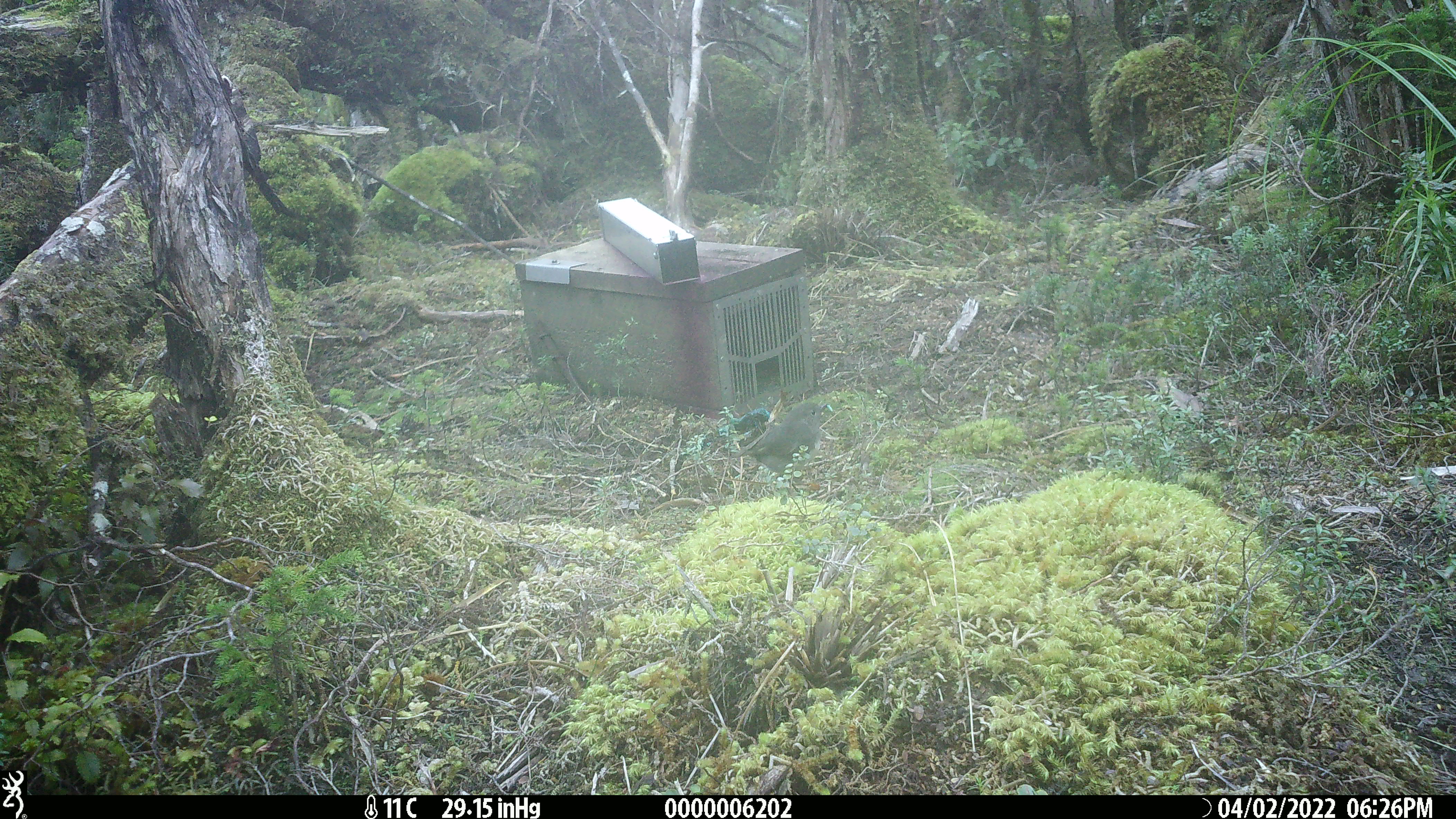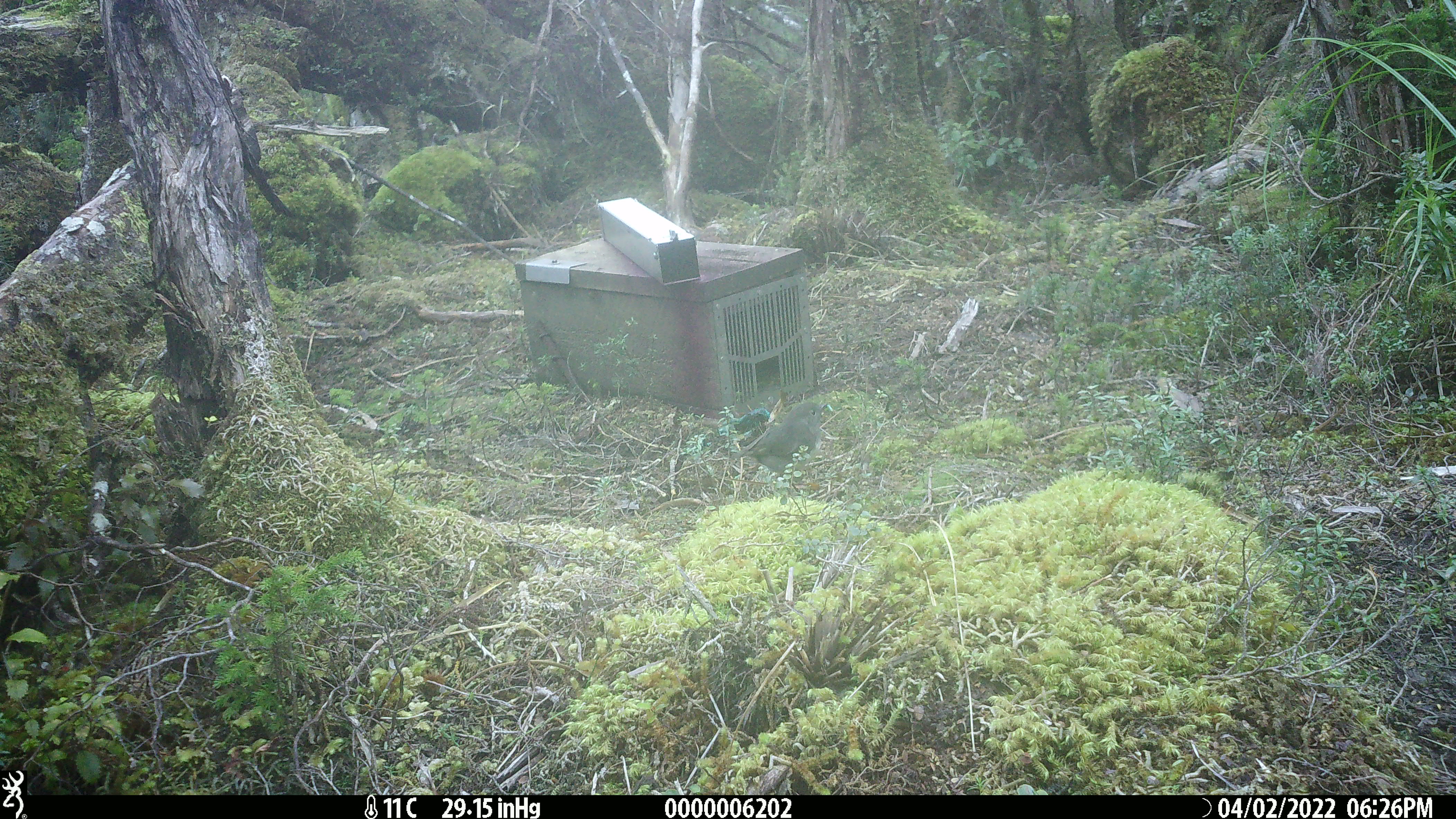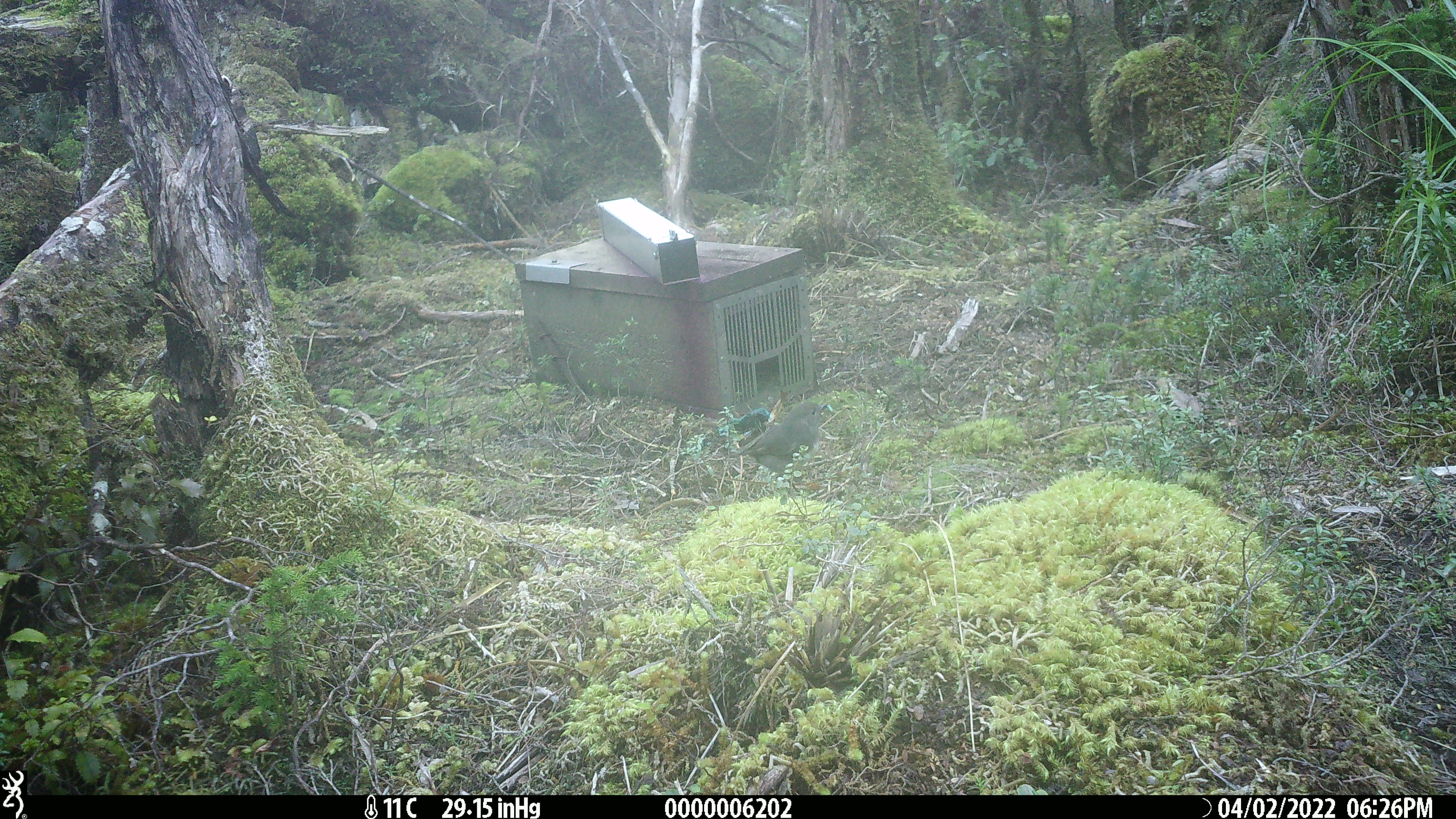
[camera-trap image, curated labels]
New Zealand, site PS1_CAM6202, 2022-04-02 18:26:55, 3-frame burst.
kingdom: Animalia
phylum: Chordata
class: Aves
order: Passeriformes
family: Petroicidae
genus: Petroica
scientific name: Petroica australis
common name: new zealand robin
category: robin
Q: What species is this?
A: Robin (new zealand robin) (Petroica australis).